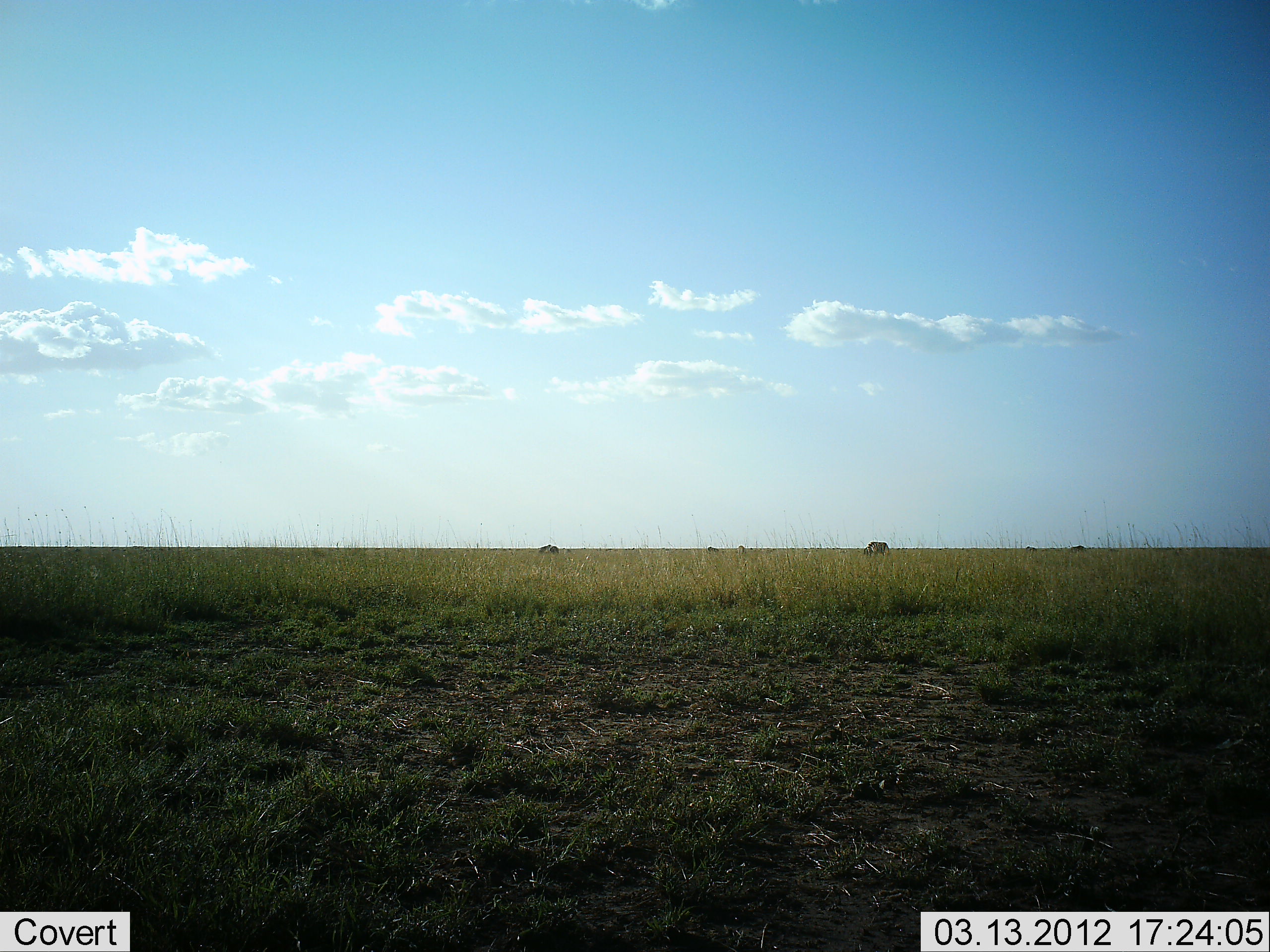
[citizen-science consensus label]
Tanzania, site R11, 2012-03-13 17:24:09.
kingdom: Animalia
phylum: Chordata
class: Mammalia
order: Artiodactyla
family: Bovidae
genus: Connochaetes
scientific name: Connochaetes taurinus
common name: blue wildebeest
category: wildebeest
Wildebeest (blue wildebeest) (Connochaetes taurinus), count 4. Behavior (volunteer vote fractions): standing 38%, resting 0%, moving 0%, interacting 0%. Young present (vote fraction): 0%. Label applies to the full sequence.